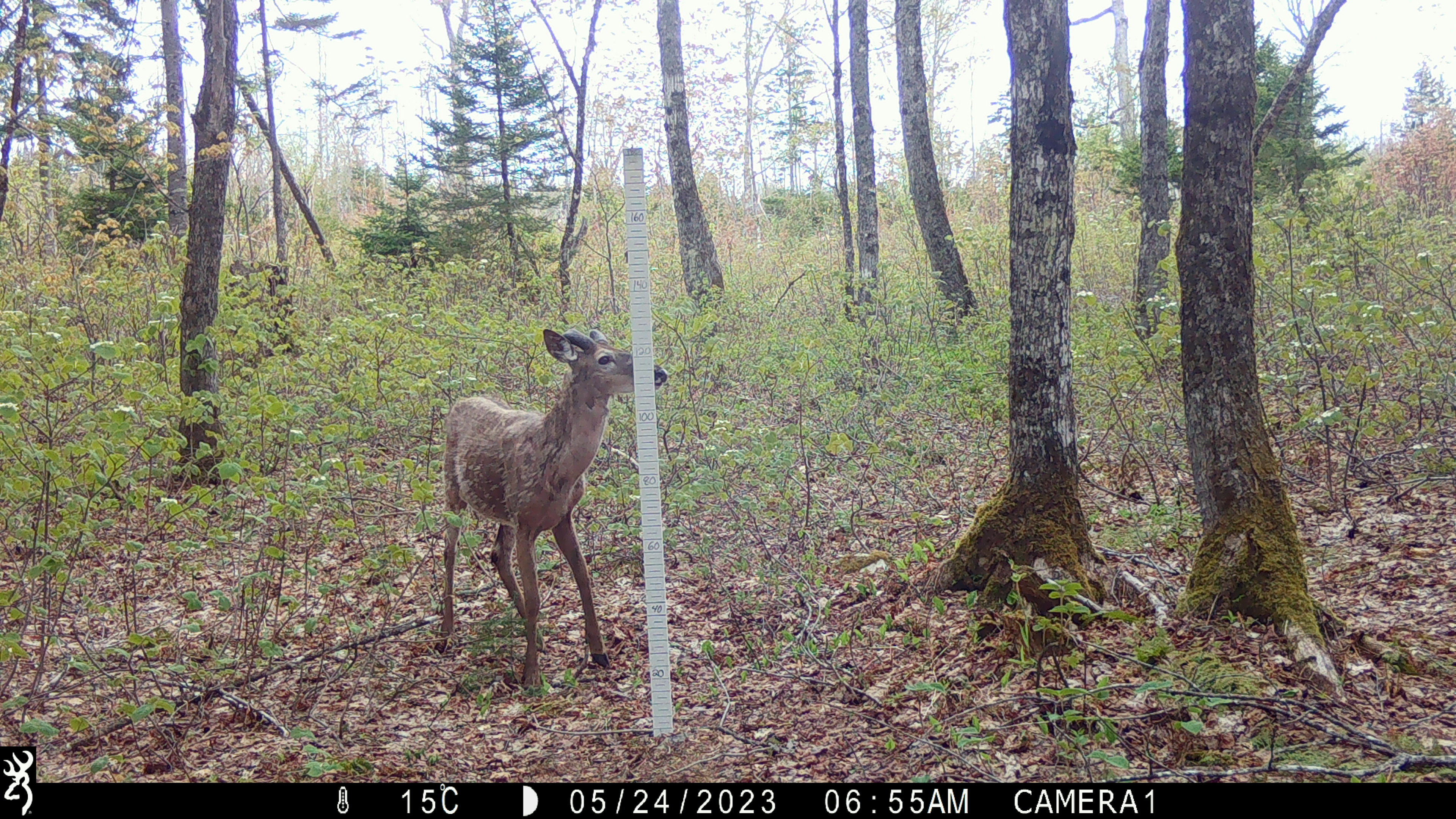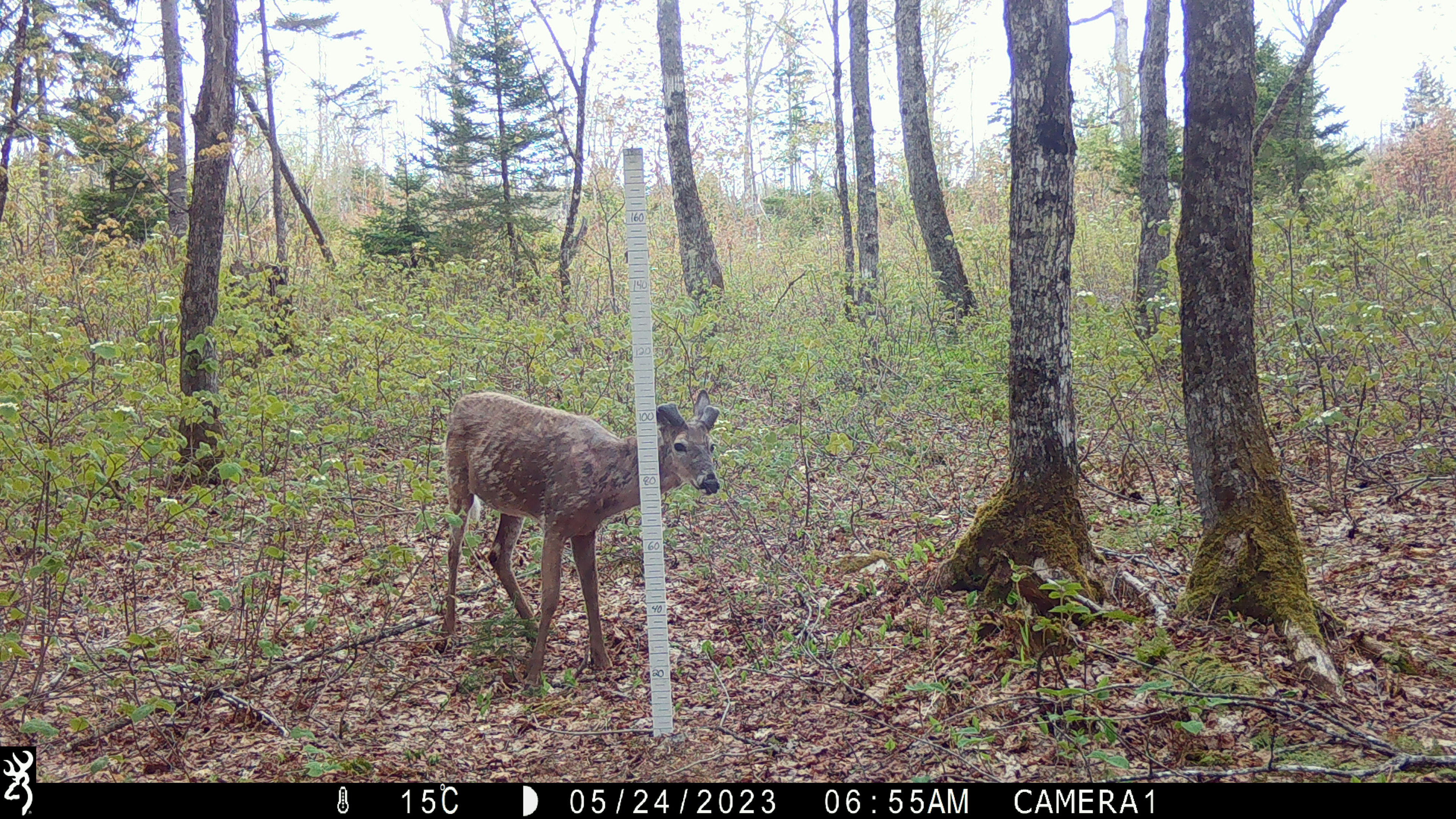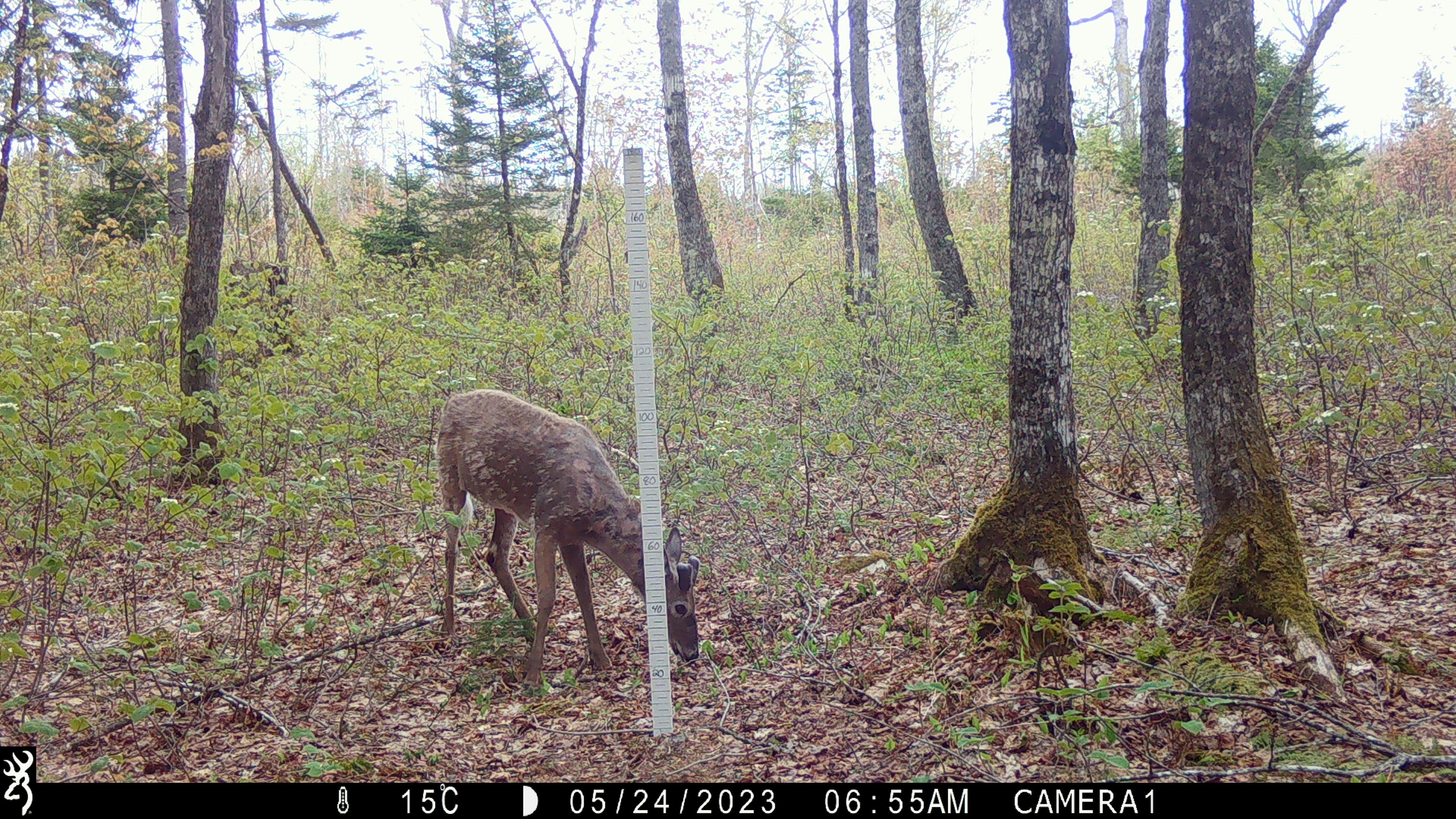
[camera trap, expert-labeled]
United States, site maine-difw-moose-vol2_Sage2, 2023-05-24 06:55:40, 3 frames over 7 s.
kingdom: Animalia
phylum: Chordata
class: Mammalia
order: Artiodactyla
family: Cervidae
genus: Odocoileus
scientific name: Odocoileus virginianus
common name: white-tailed deer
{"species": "white-tailed deer (Odocoileus virginianus)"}